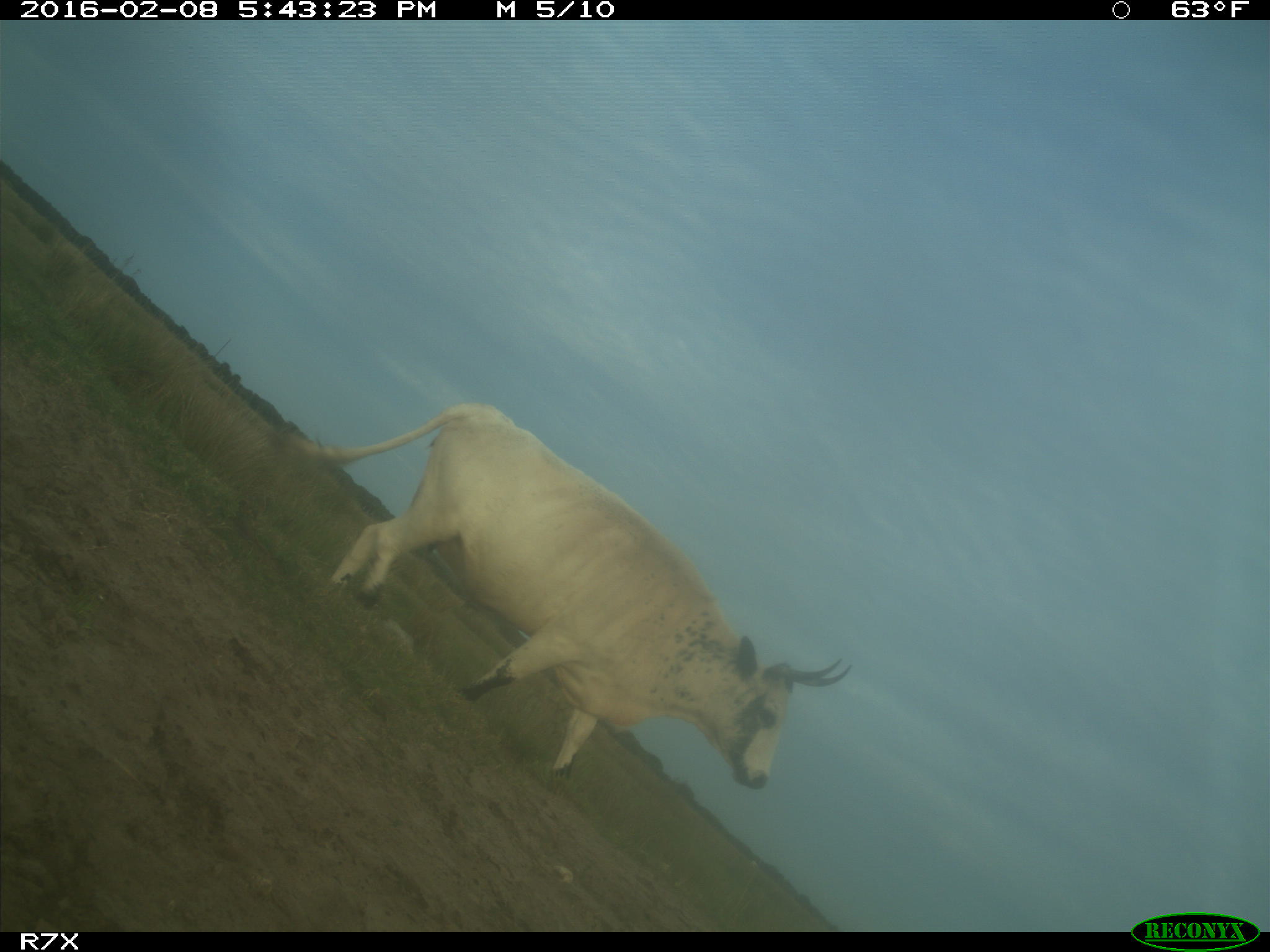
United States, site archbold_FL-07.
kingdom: Animalia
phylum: Chordata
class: Mammalia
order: Artiodactyla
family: Bovidae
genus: Bos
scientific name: Bos taurus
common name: domestic cow